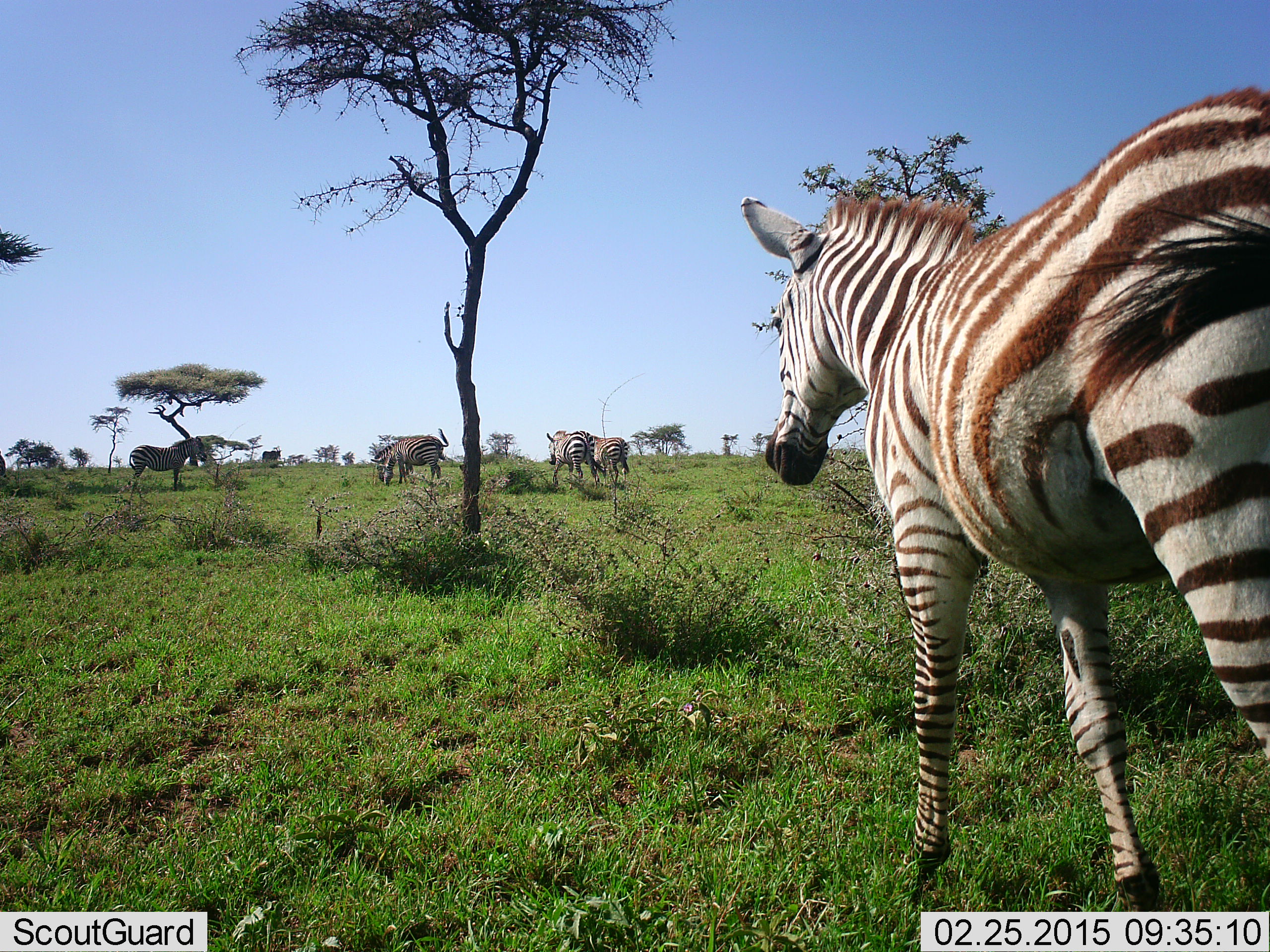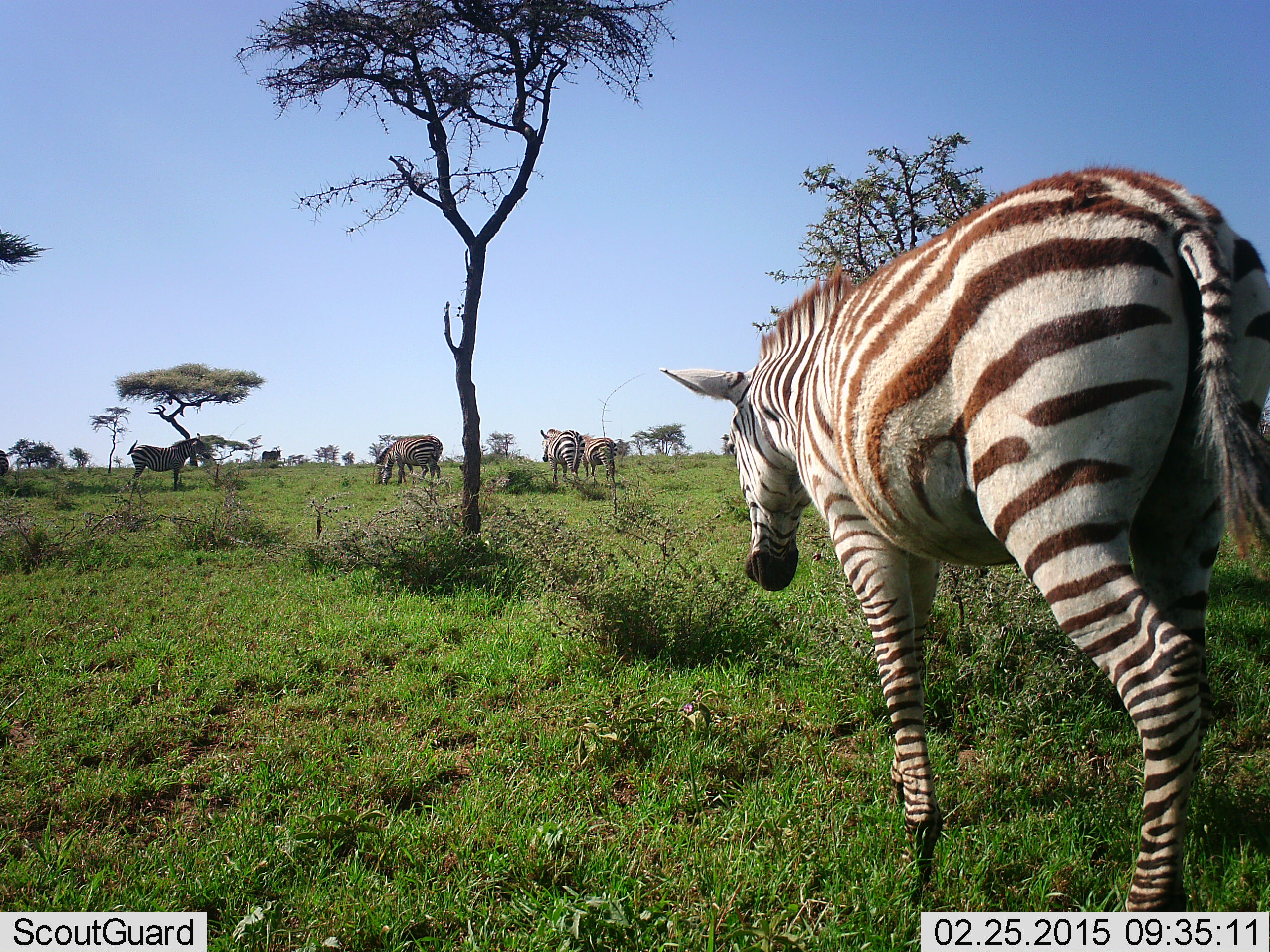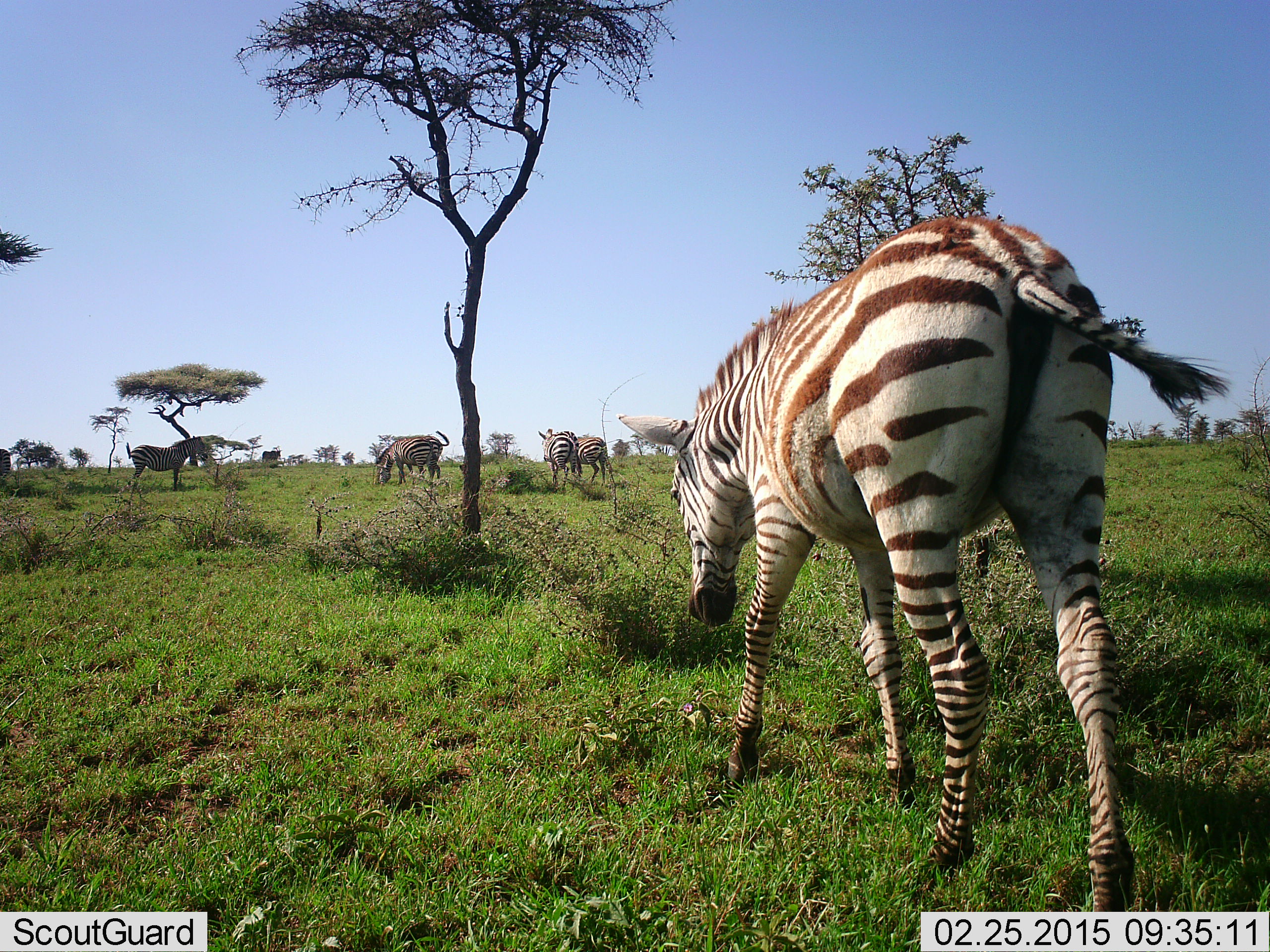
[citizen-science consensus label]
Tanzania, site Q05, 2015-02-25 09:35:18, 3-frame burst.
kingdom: Animalia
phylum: Chordata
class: Mammalia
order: Perissodactyla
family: Equidae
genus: Equus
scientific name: Equus quagga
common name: plains zebra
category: zebra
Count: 7.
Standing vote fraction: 60%.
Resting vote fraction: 0%.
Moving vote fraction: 90%.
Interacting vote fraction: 0%.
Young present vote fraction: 20%.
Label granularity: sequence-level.